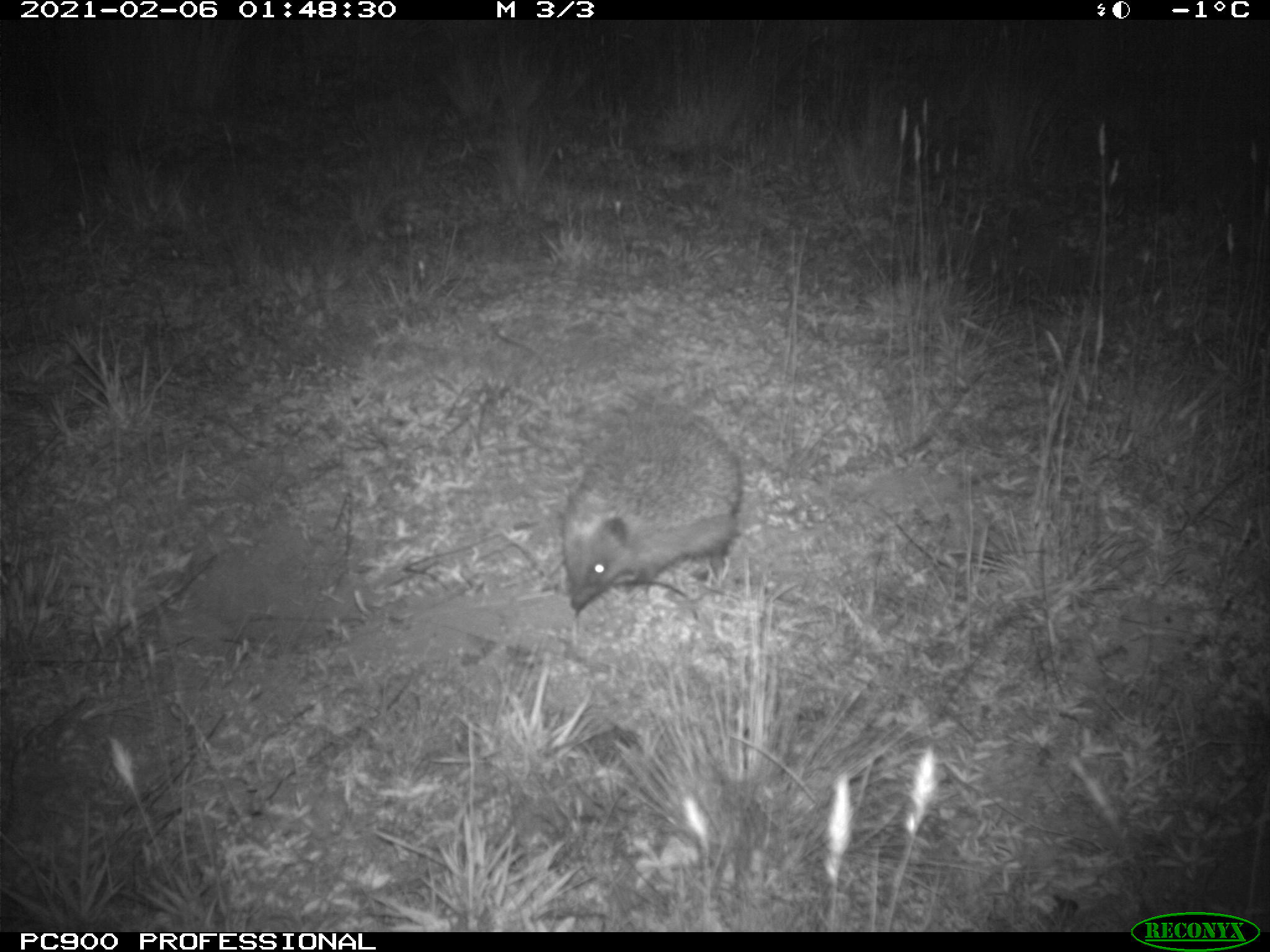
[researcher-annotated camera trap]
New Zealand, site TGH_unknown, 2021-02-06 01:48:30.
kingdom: Animalia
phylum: Chordata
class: Mammalia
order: Eulipotyphla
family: Erinaceidae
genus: Erinaceus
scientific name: Erinaceus europaeus europaeus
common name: european hedgehog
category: hedgehog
Hedgehog (european hedgehog) (Erinaceus europaeus europaeus).